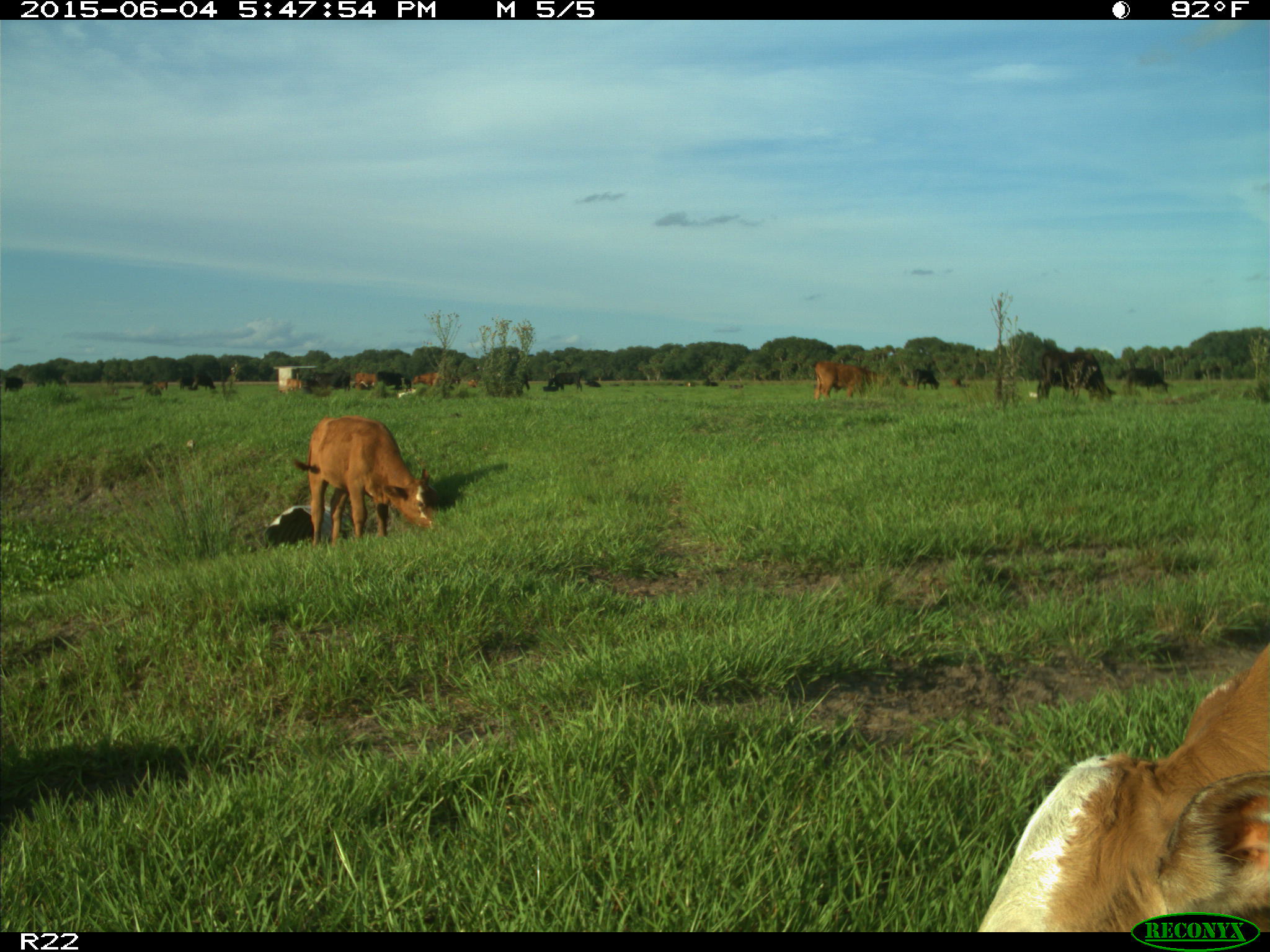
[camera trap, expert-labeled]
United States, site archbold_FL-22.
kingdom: Animalia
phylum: Chordata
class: Mammalia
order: Artiodactyla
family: Bovidae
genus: Bos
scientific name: Bos taurus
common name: domestic cow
Bos taurus (domestic cow).